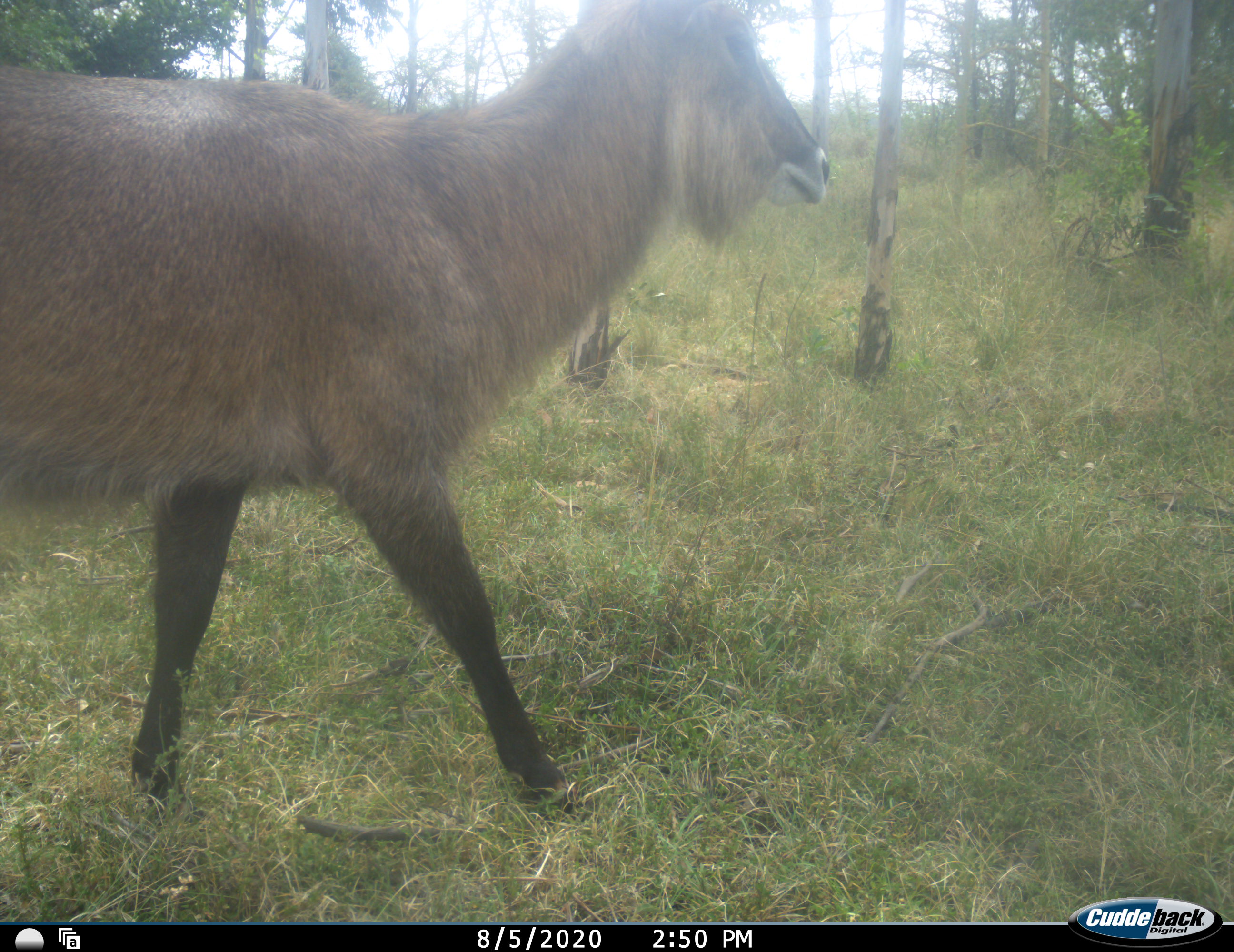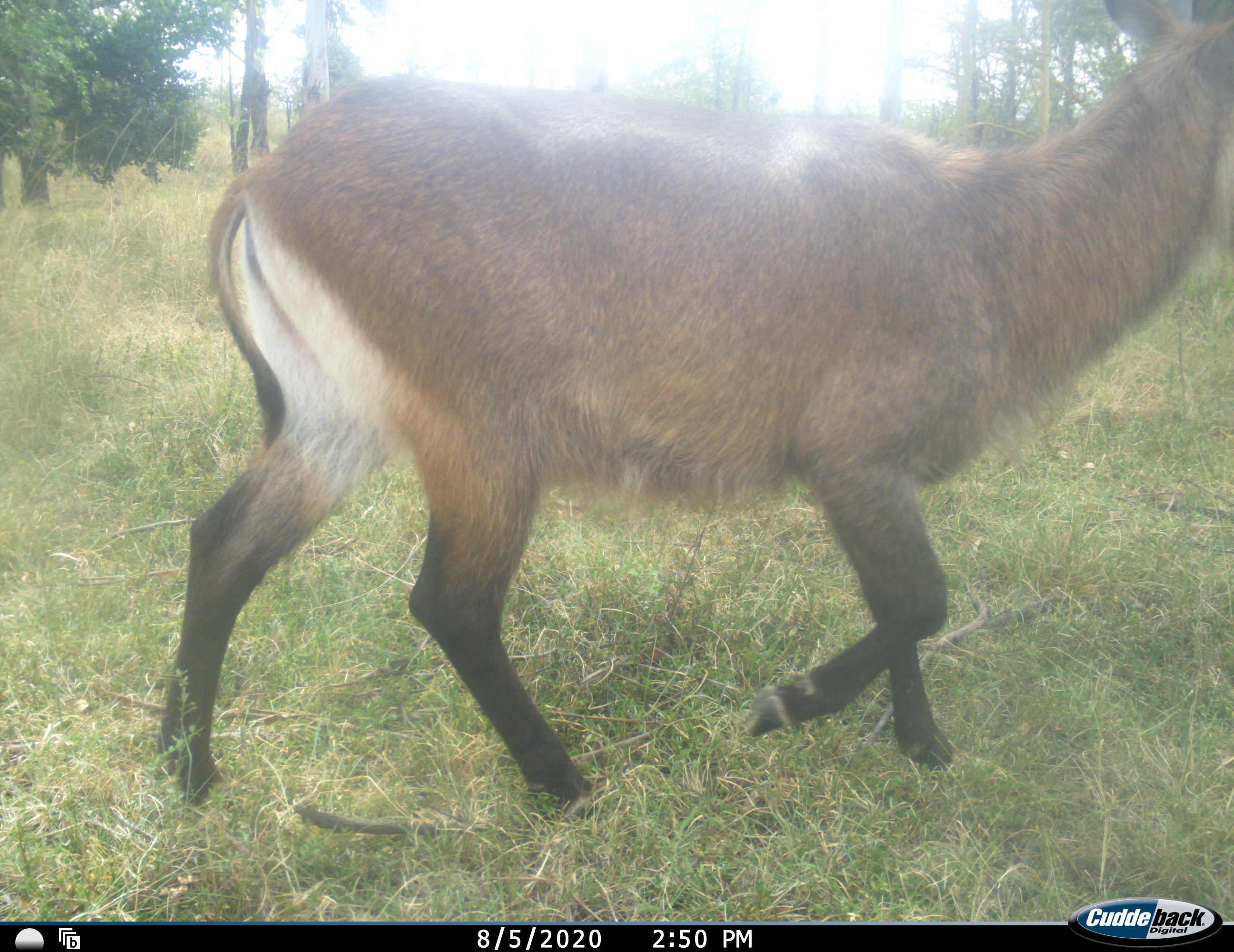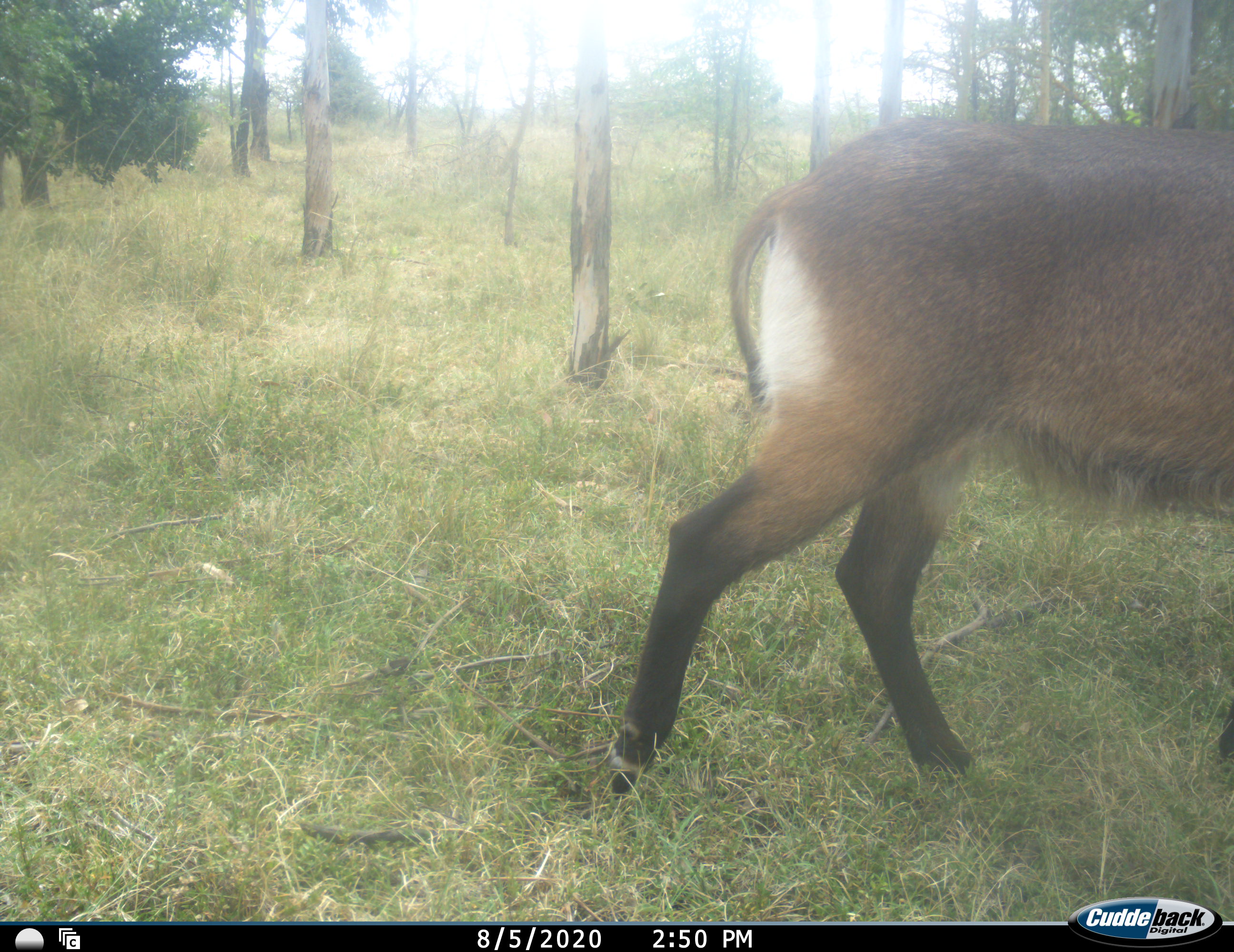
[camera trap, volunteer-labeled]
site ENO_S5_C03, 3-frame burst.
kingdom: Animalia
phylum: Chordata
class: Mammalia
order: Artiodactyla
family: Bovidae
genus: Kobus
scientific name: Kobus ellipsiprymnus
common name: waterbuck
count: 1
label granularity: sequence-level